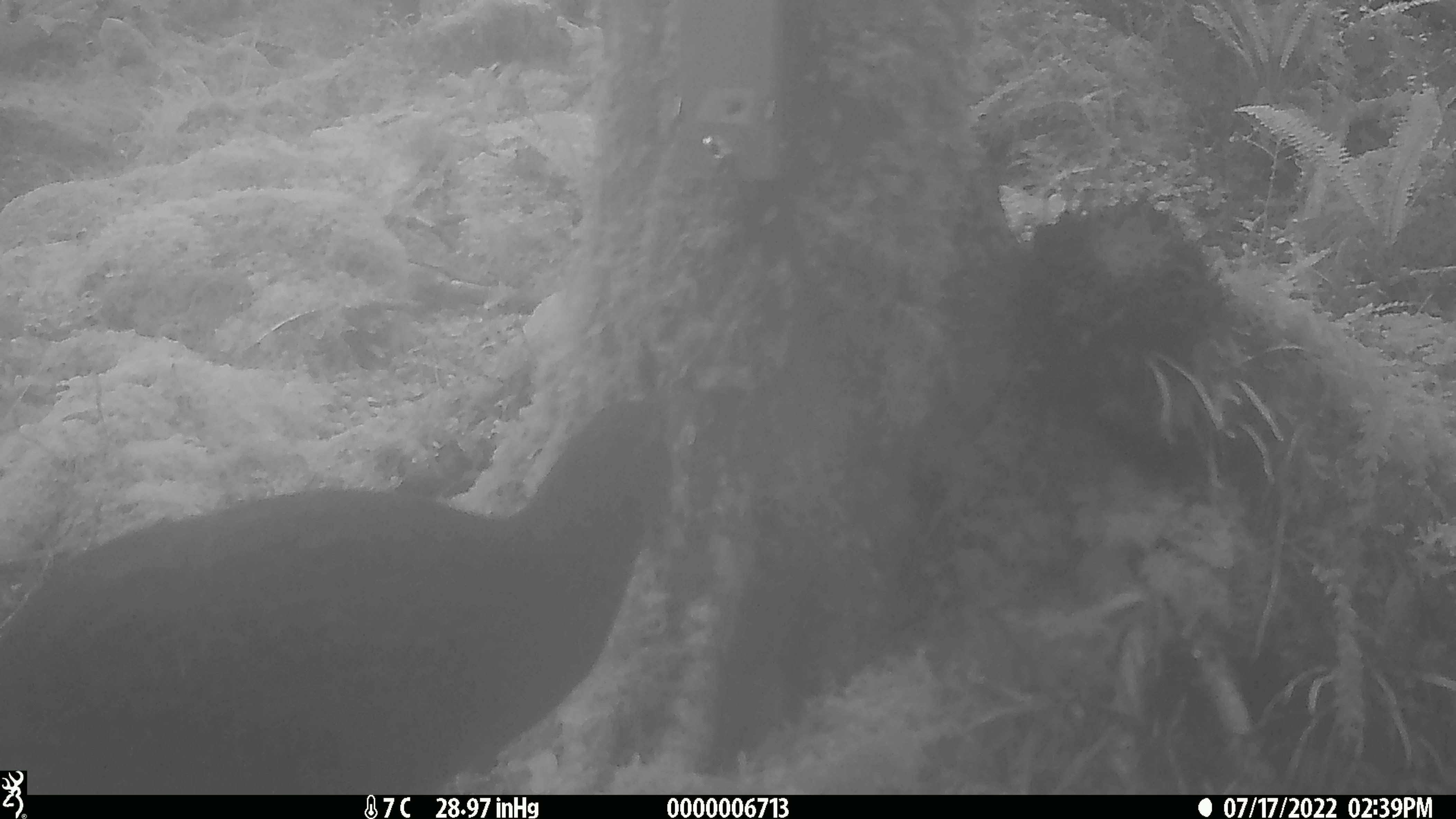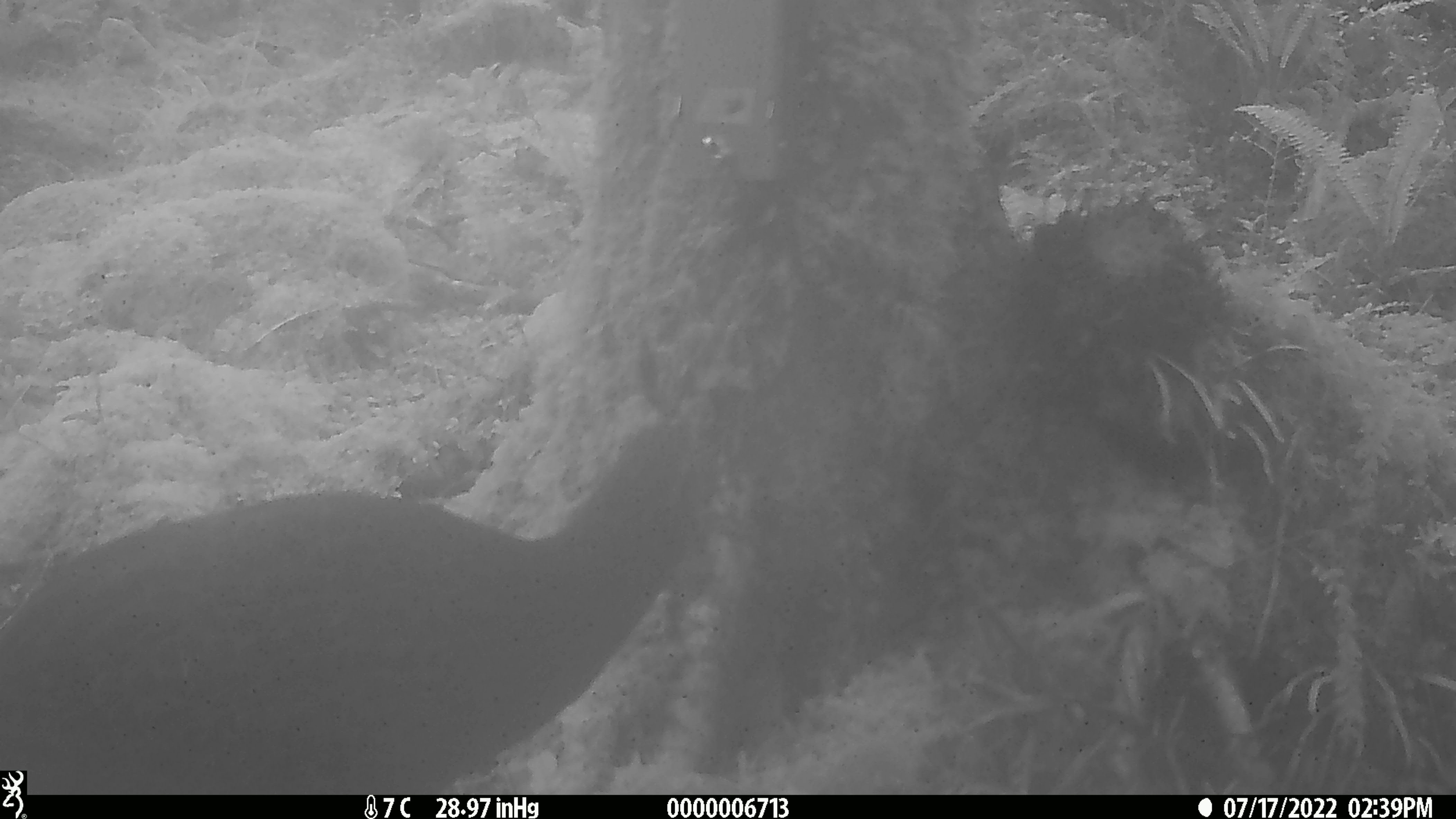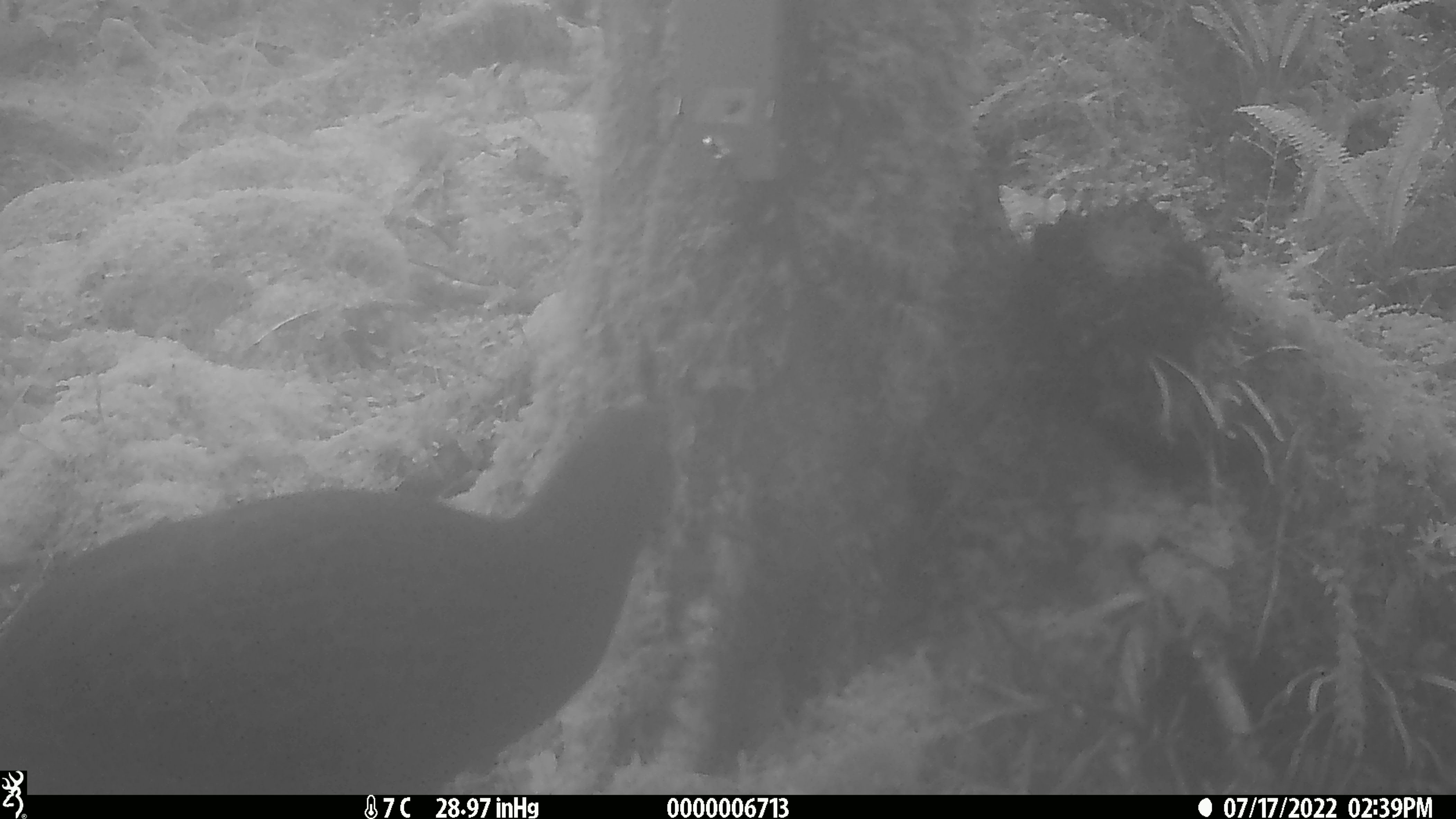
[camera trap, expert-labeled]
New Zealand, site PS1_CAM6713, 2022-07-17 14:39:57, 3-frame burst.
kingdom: Animalia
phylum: Chordata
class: Aves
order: Gruiformes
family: Rallidae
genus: Gallirallus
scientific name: Gallirallus australis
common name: weka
Weka (Gallirallus australis).